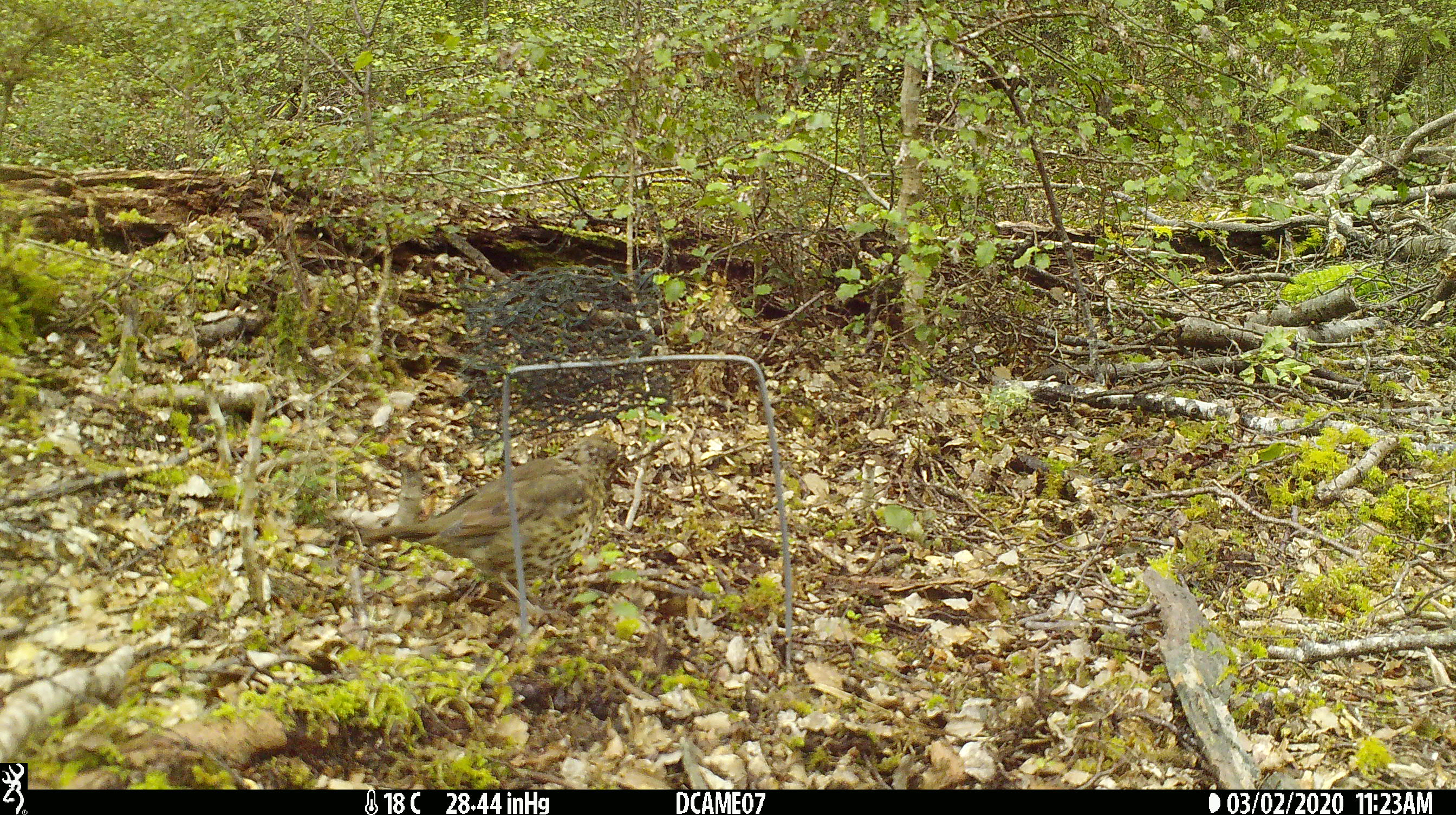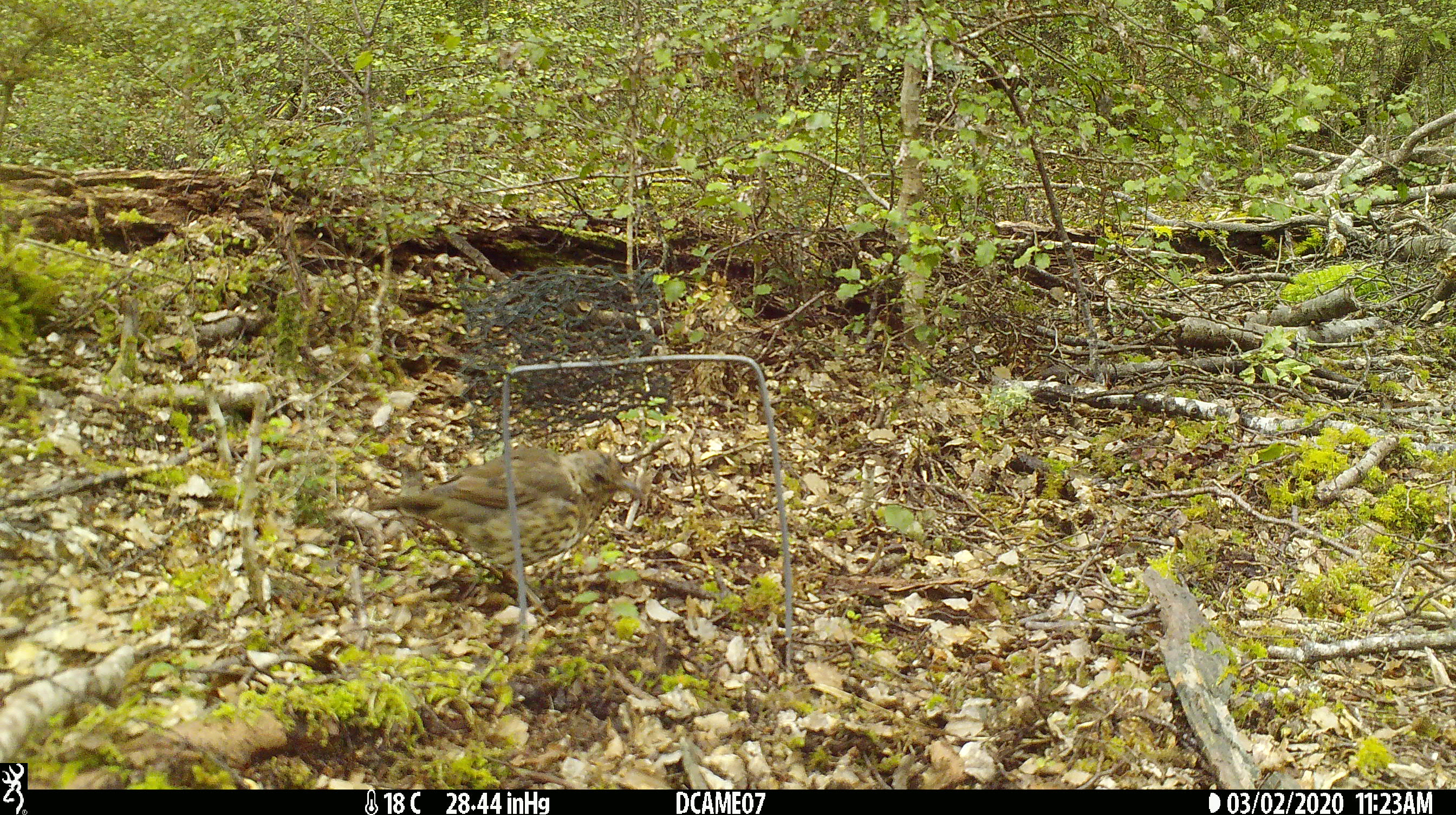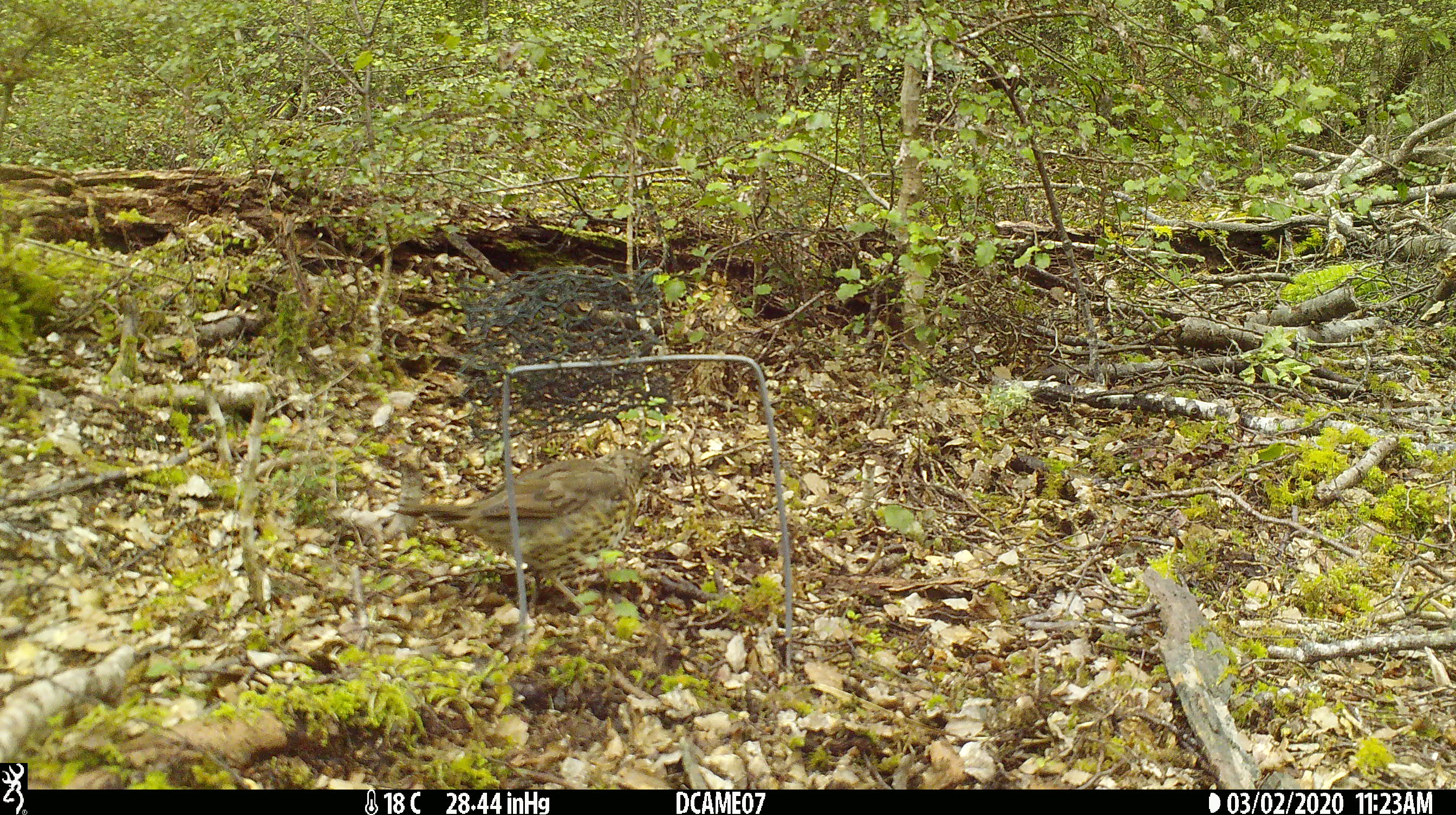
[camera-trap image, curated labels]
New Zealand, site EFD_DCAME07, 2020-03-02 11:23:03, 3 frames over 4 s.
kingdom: Animalia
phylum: Chordata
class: Aves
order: Passeriformes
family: Turdidae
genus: Turdus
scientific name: Turdus philomelos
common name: song thrush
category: thrush